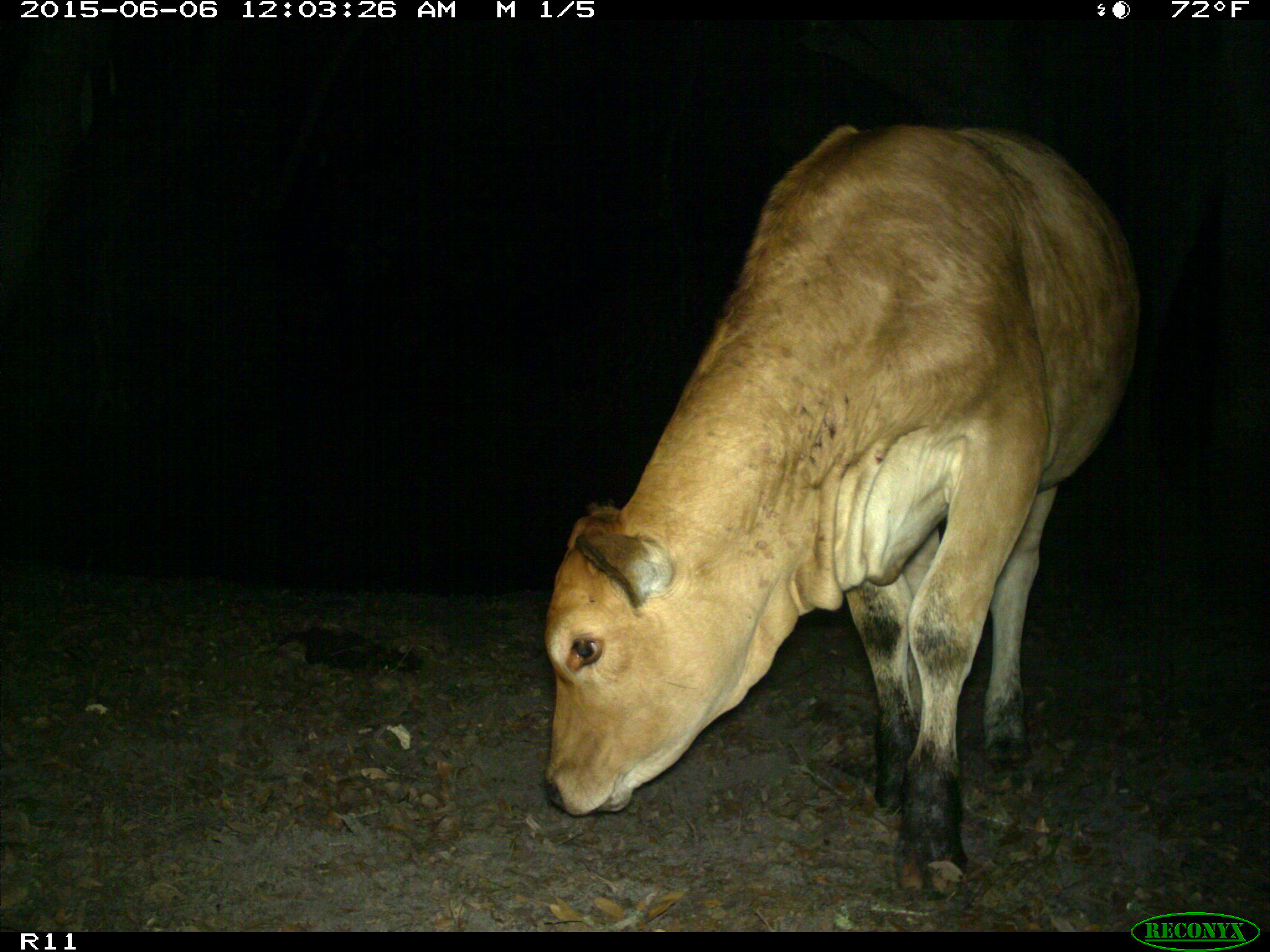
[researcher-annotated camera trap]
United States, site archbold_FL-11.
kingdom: Animalia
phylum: Chordata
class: Mammalia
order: Artiodactyla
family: Bovidae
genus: Bos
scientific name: Bos taurus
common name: domestic cow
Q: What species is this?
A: Bos taurus (domestic cow).